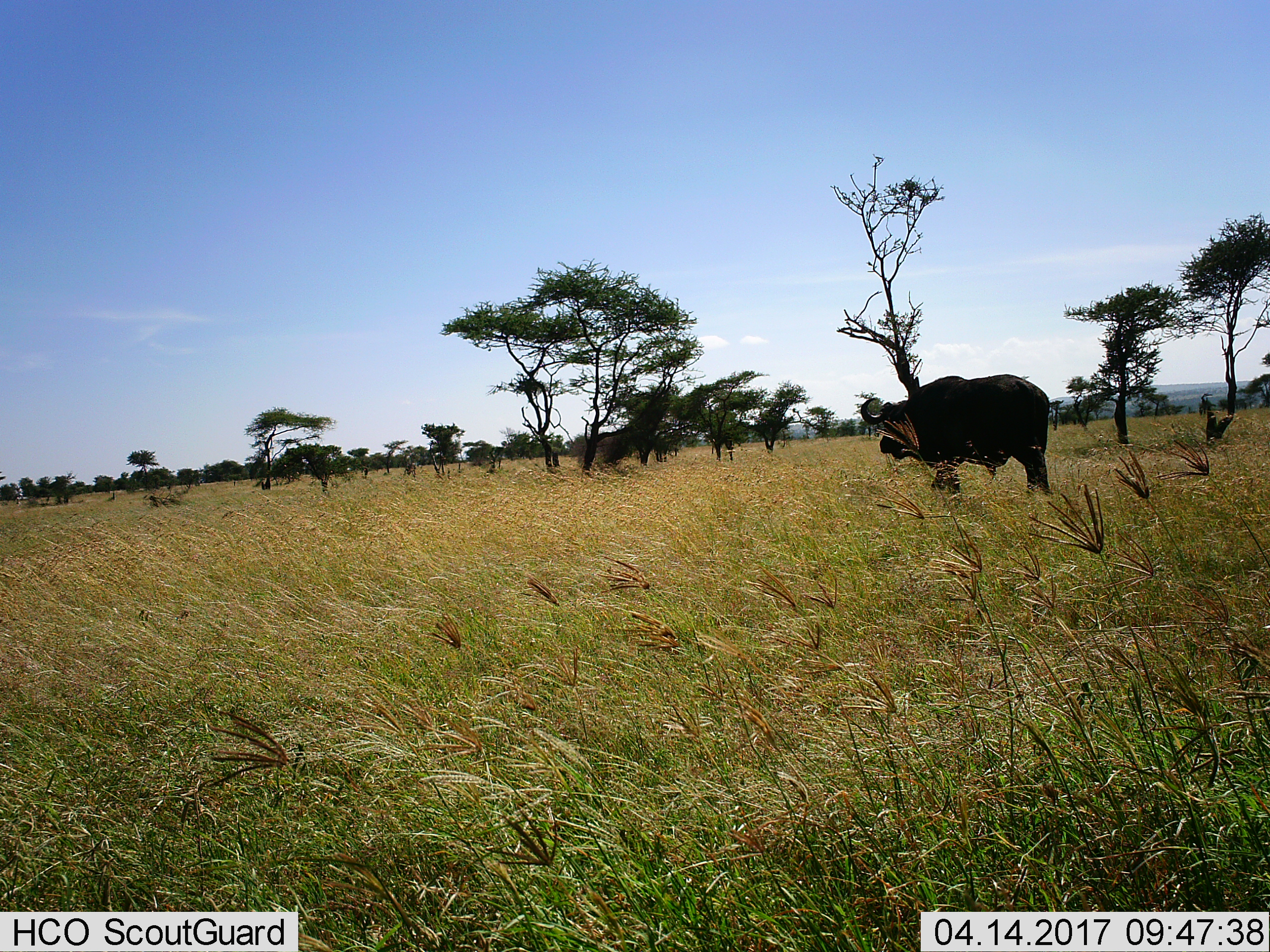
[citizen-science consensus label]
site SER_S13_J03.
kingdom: Animalia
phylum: Chordata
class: Mammalia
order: Artiodactyla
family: Bovidae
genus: Syncerus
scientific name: Syncerus caffer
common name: african buffalo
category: buffalo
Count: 1.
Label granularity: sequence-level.